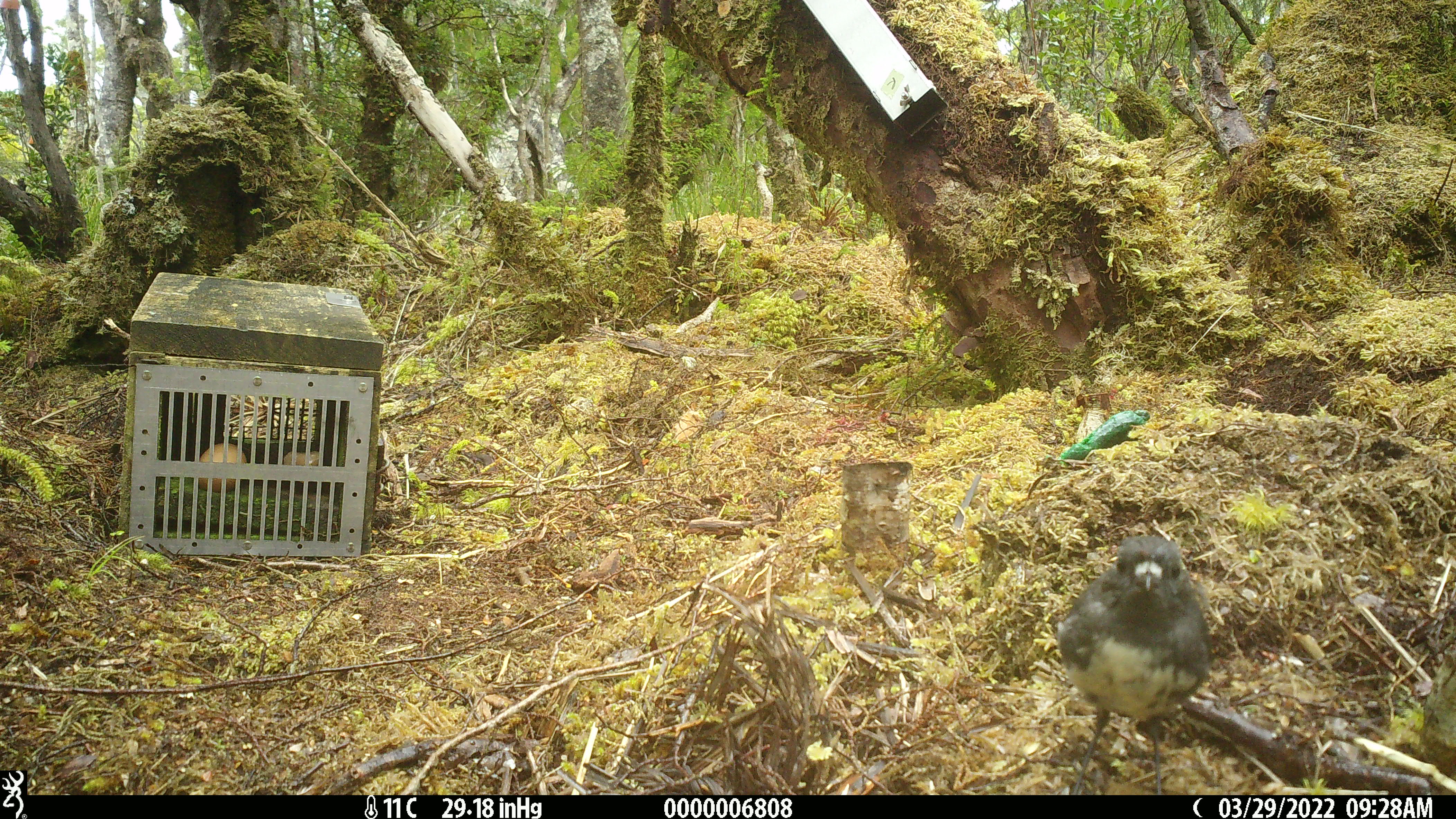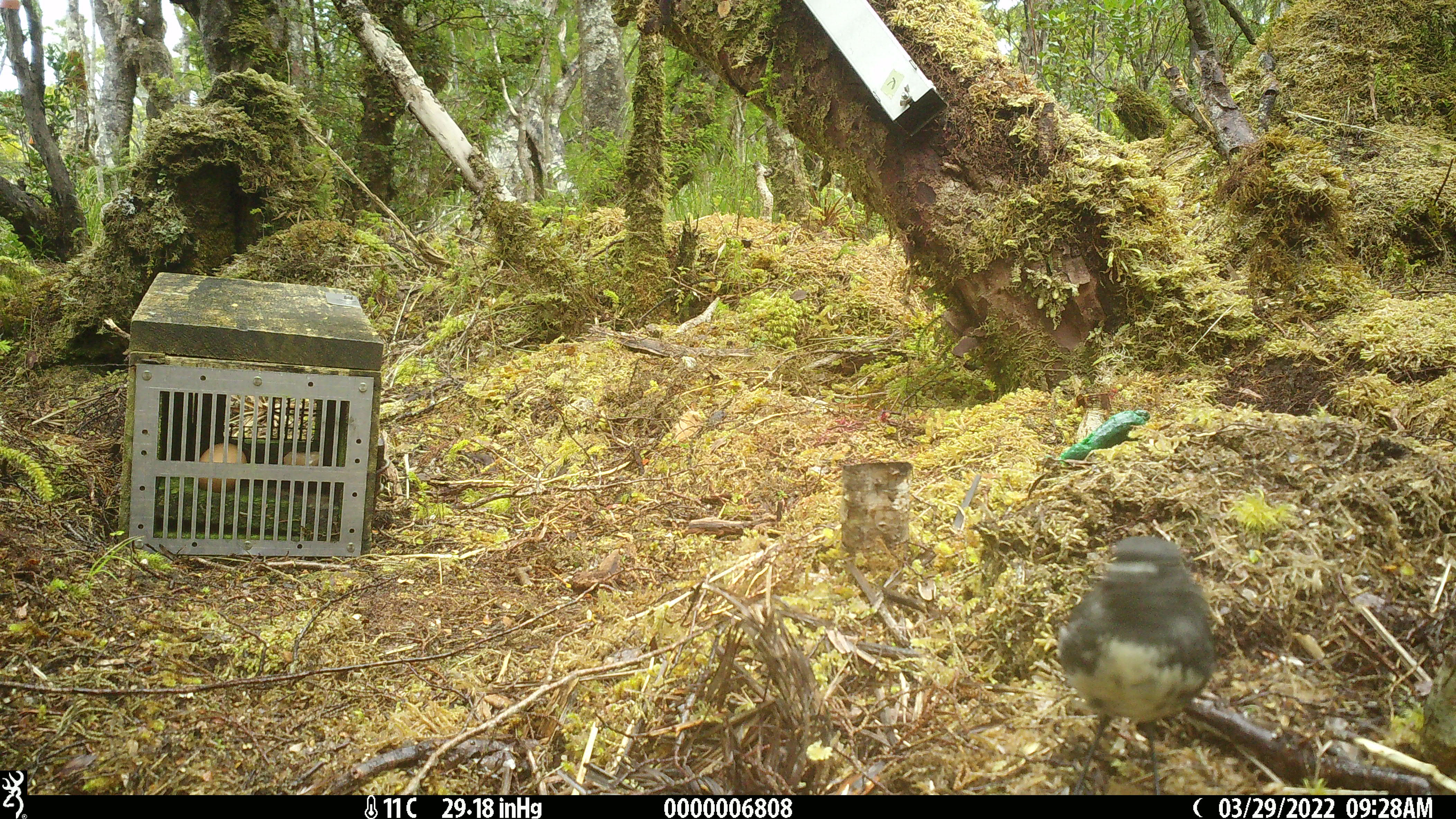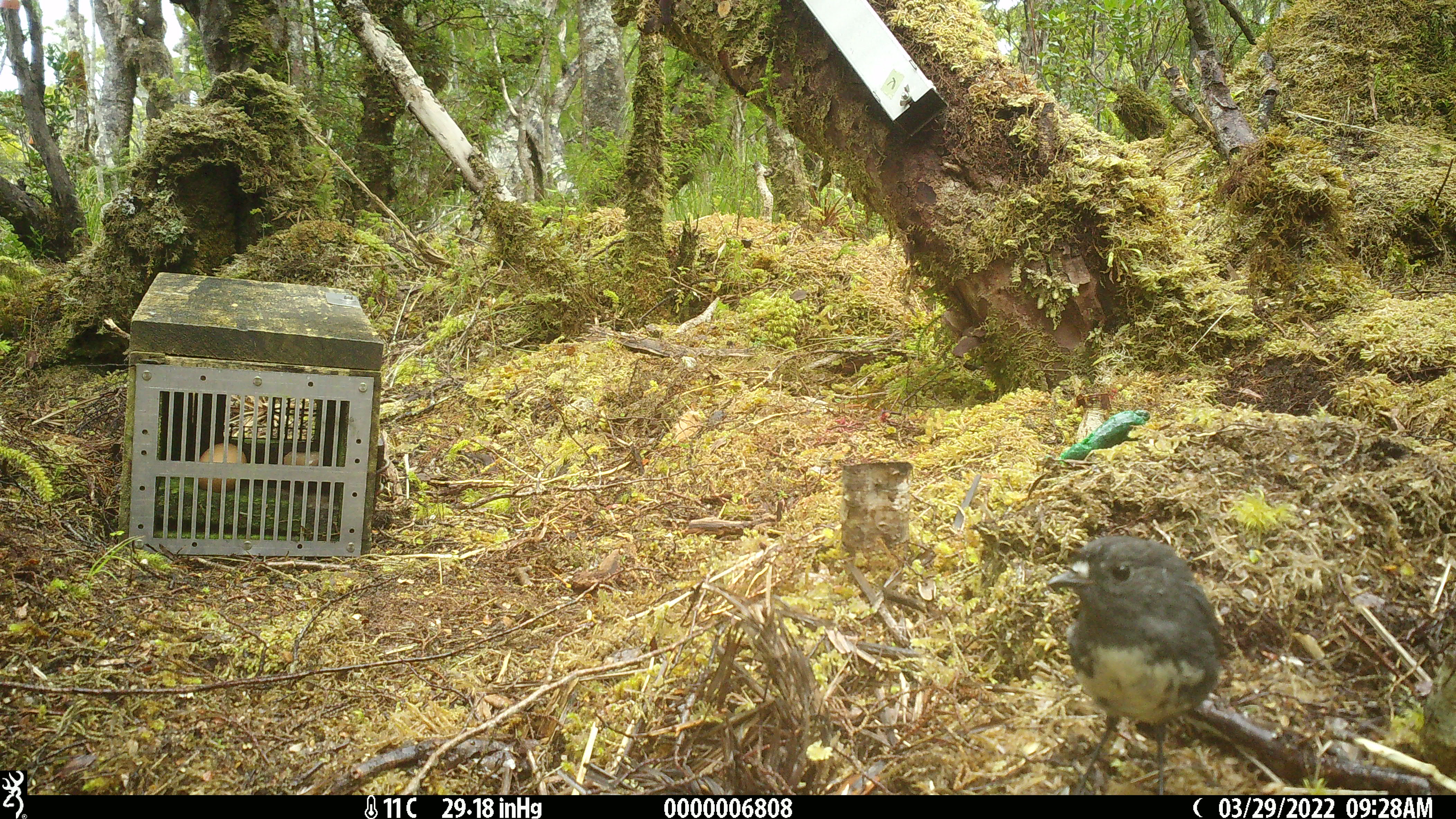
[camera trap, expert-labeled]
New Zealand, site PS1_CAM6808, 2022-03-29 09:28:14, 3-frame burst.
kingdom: Animalia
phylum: Chordata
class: Aves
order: Passeriformes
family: Petroicidae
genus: Petroica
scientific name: Petroica australis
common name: new zealand robin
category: robin